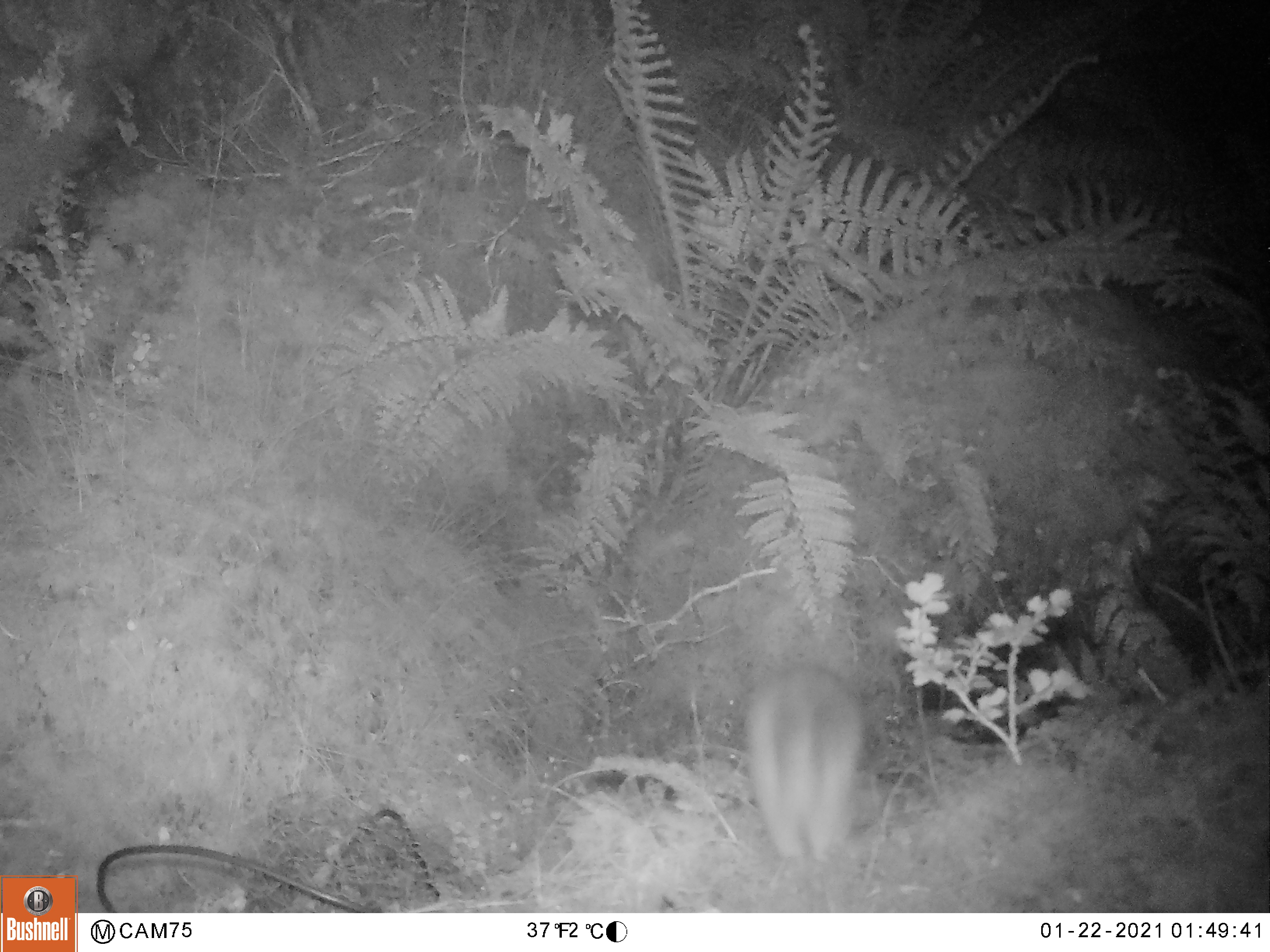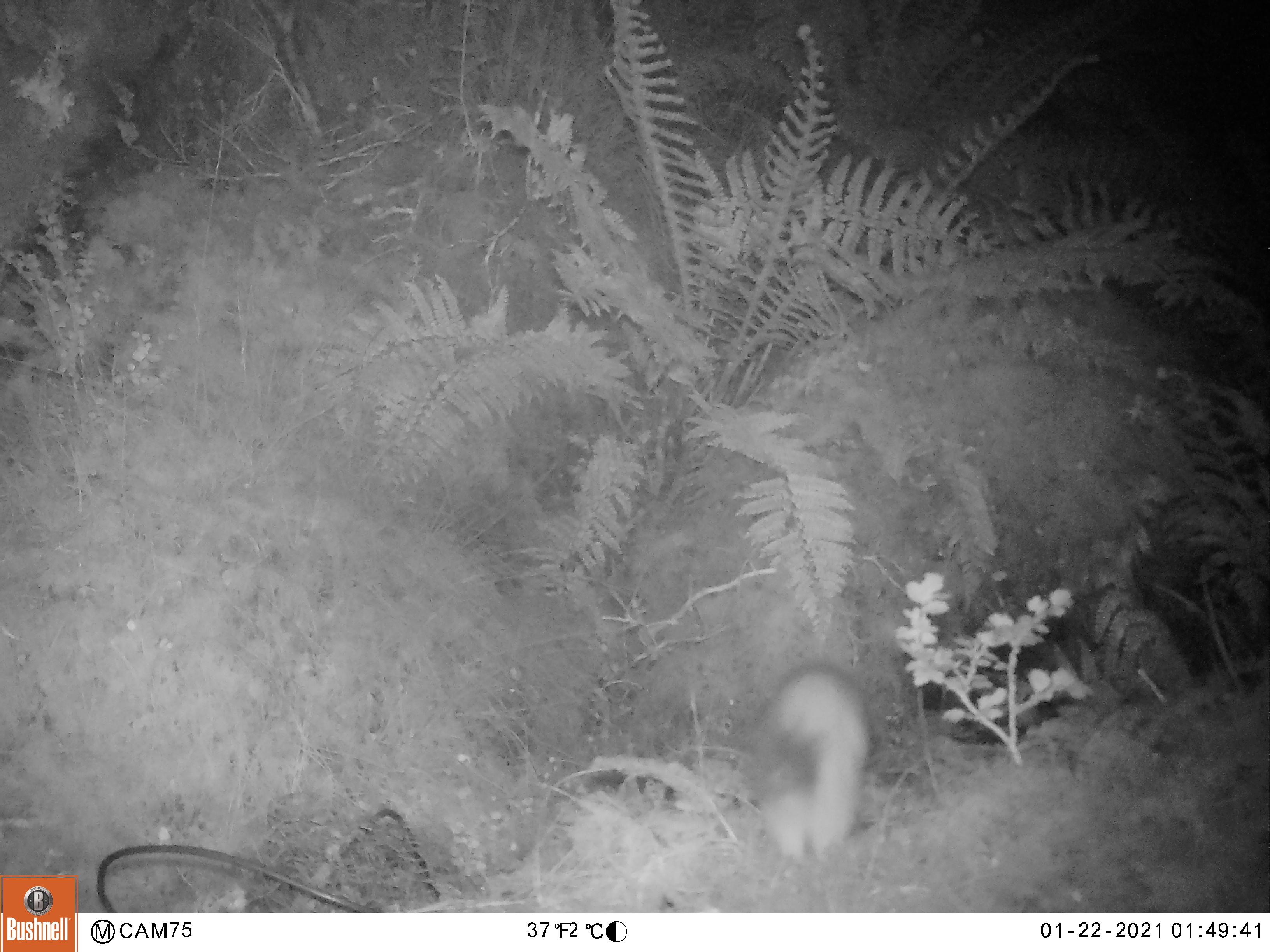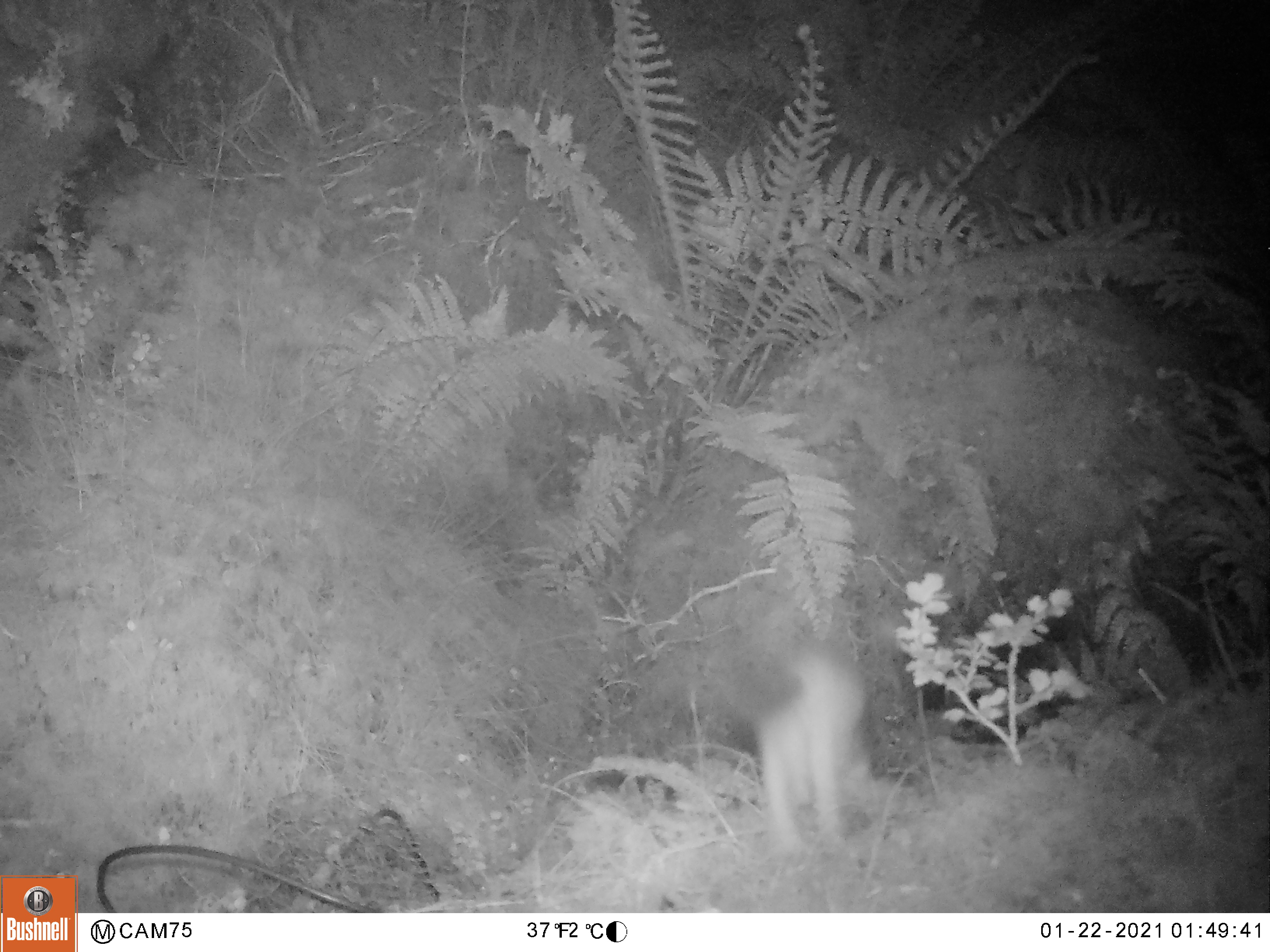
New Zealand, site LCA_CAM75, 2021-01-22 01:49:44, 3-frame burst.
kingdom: Animalia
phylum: Chordata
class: Mammalia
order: Carnivora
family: Mustelidae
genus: Mustela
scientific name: Mustela erminea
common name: stoat